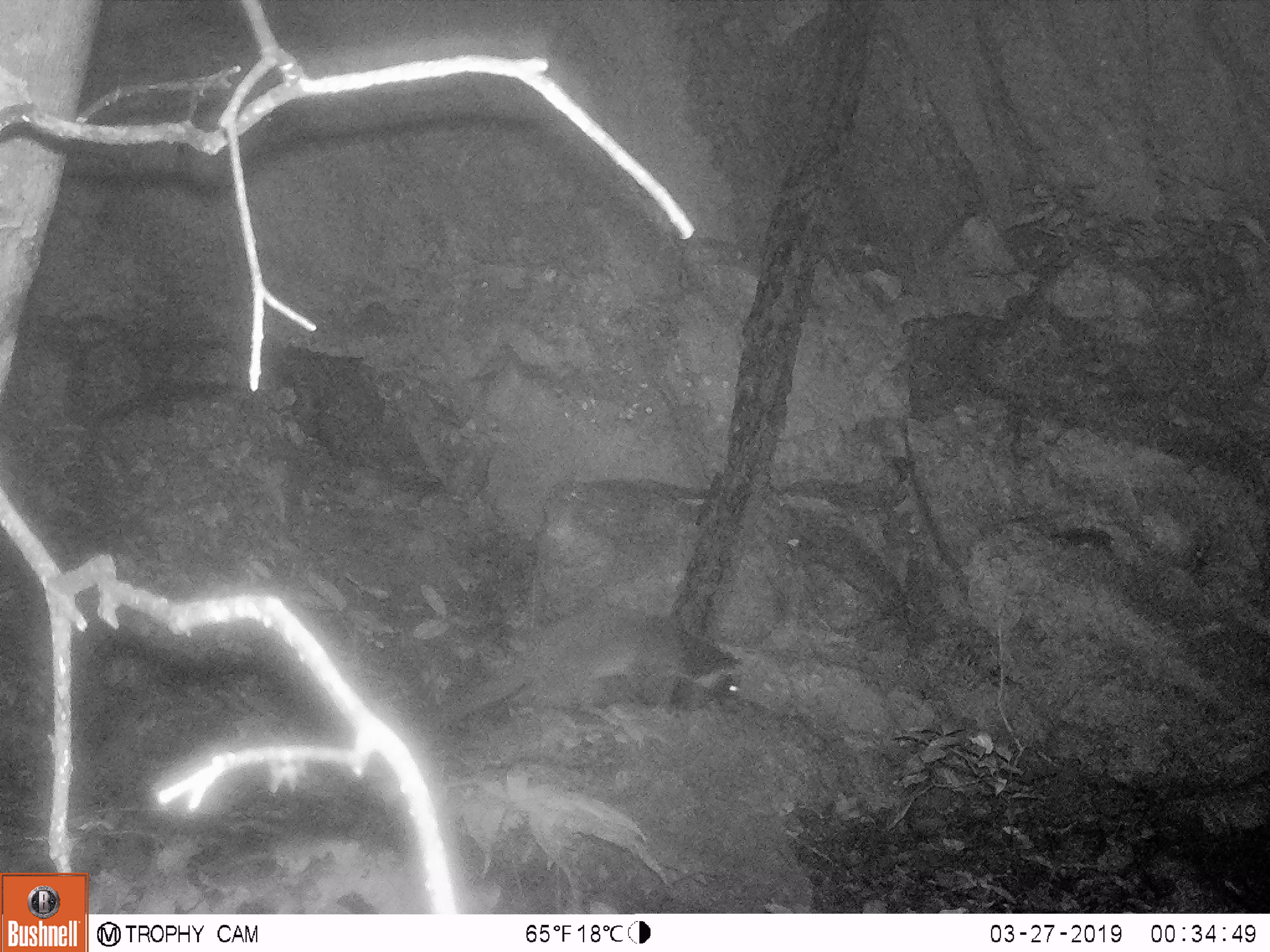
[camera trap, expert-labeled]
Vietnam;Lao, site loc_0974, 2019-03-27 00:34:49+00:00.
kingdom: Animalia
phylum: Chordata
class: Mammalia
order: Carnivora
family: Viverridae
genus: Paguma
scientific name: Paguma larvata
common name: masked palm civet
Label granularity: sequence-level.